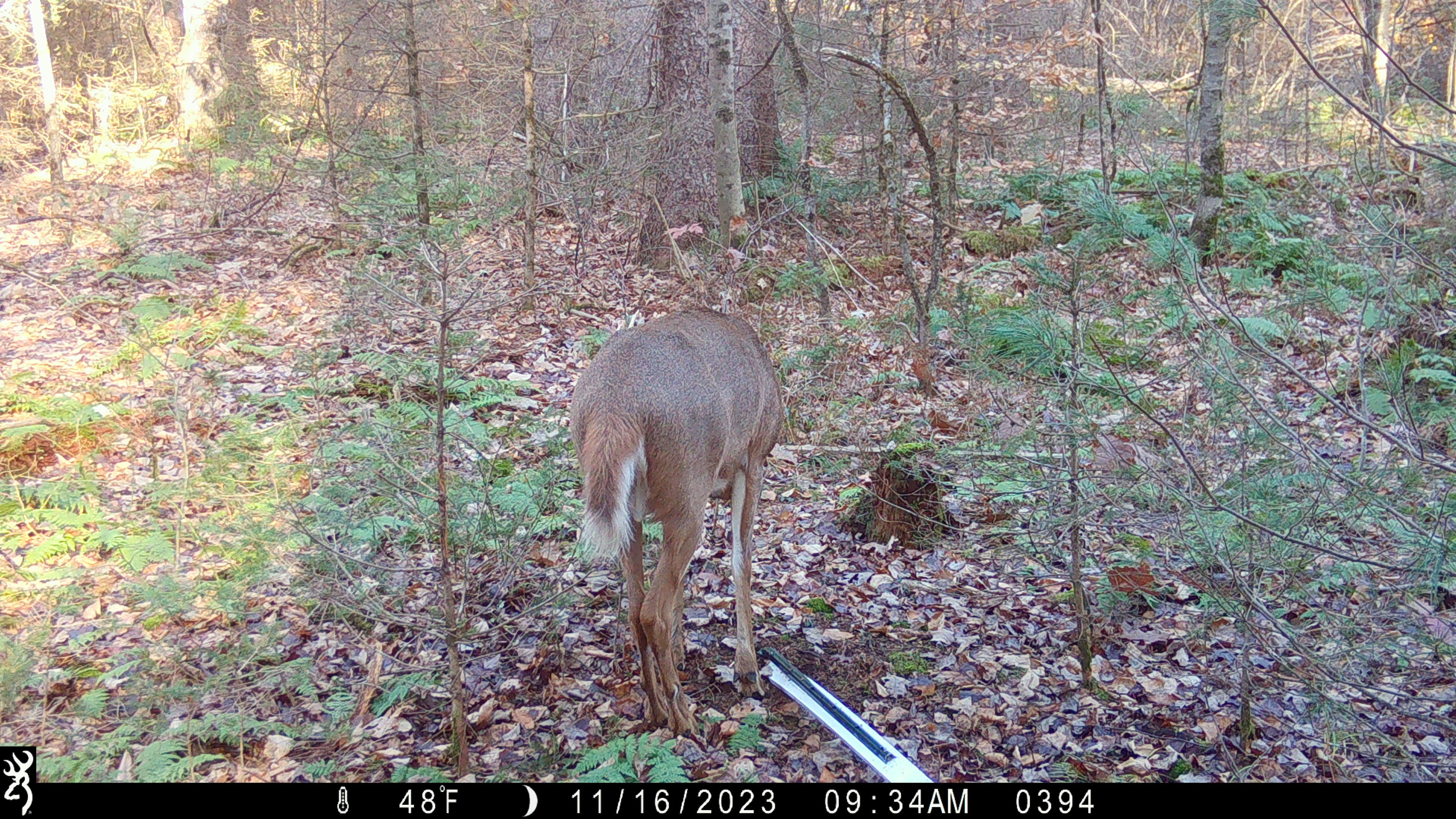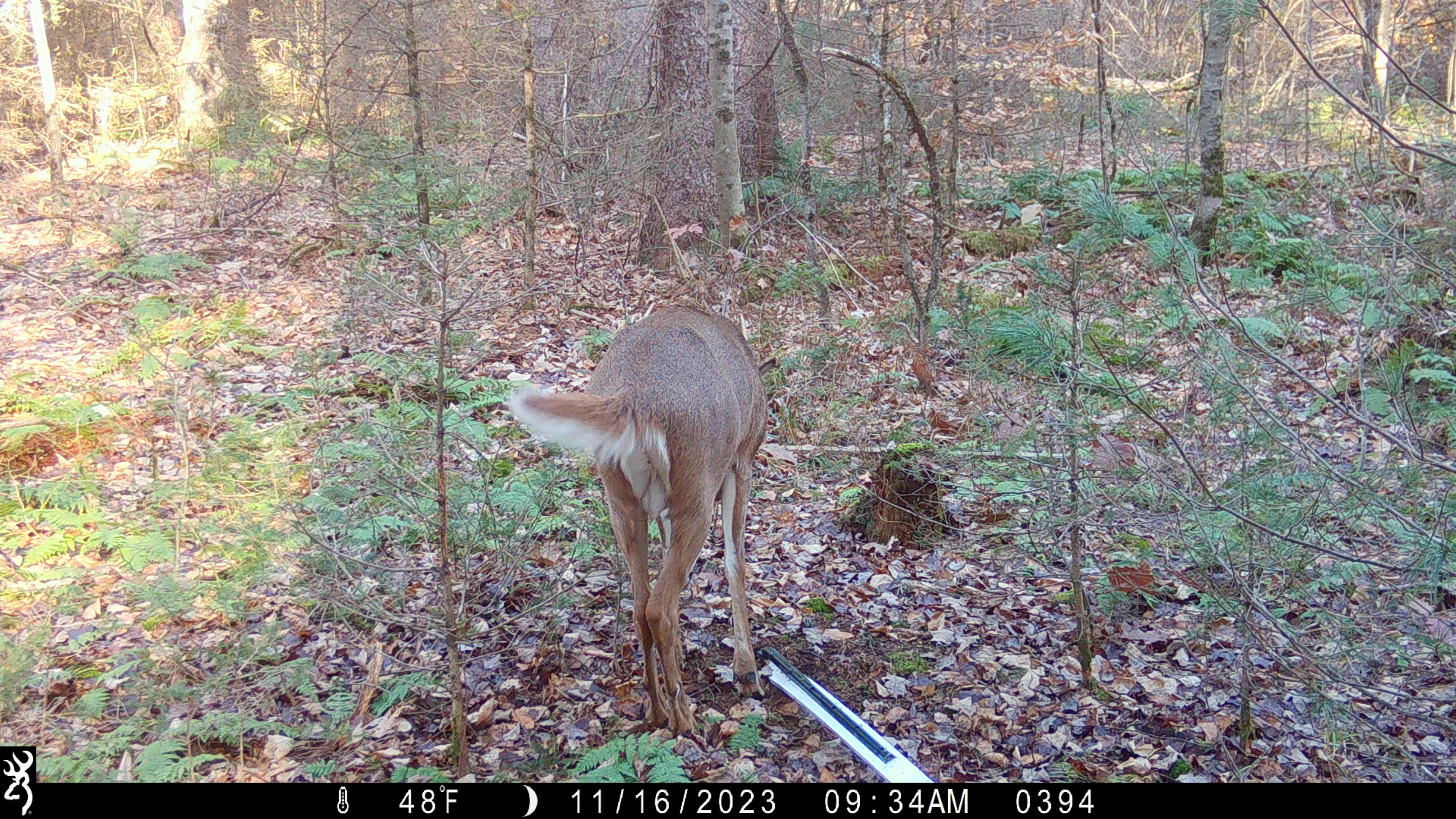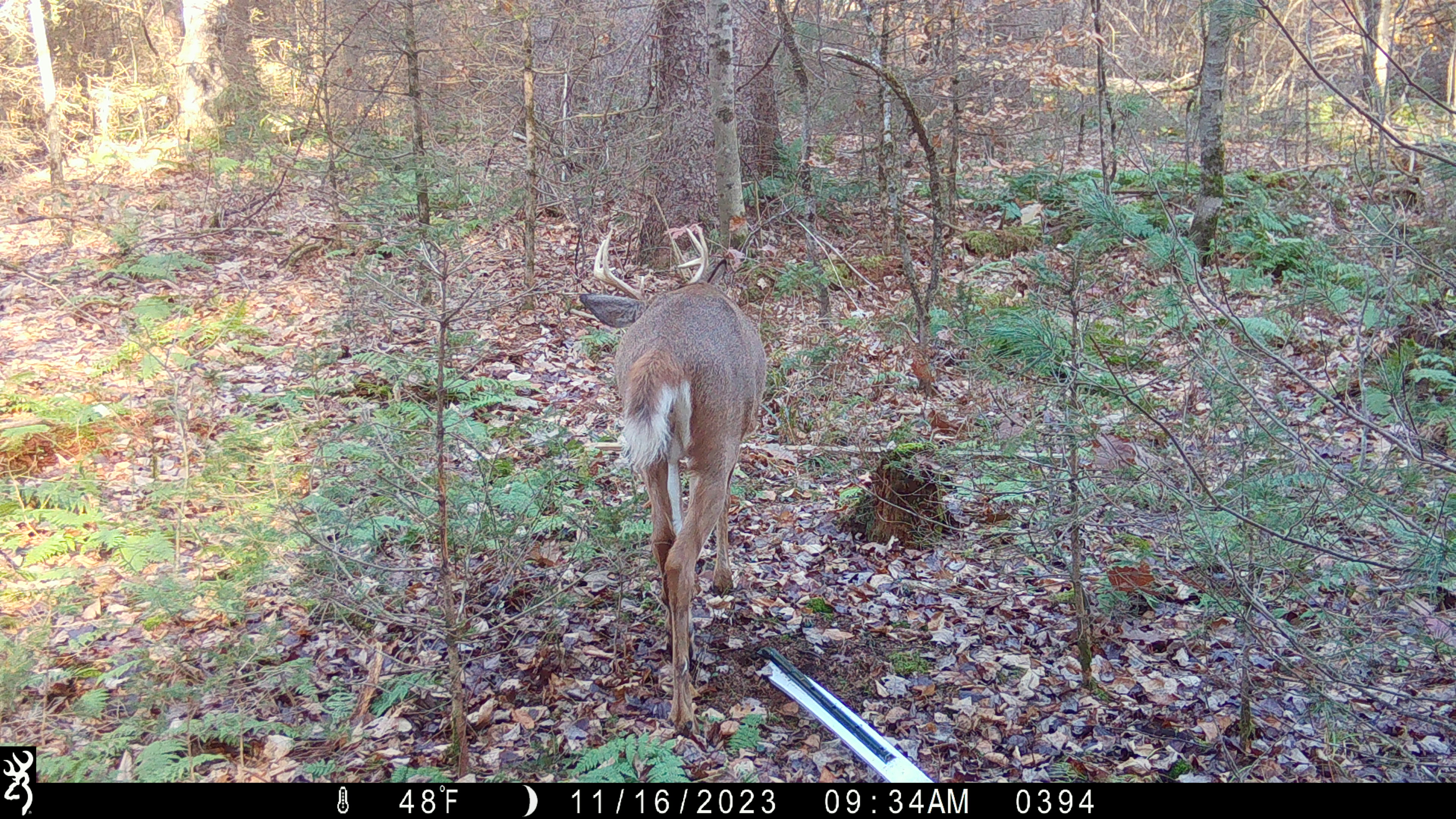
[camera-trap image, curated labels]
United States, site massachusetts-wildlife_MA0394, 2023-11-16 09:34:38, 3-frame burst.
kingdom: Animalia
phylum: Chordata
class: Mammalia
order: Artiodactyla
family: Cervidae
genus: Odocoileus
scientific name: Odocoileus virginianus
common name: white-tailed deer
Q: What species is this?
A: White-tailed deer (Odocoileus virginianus).